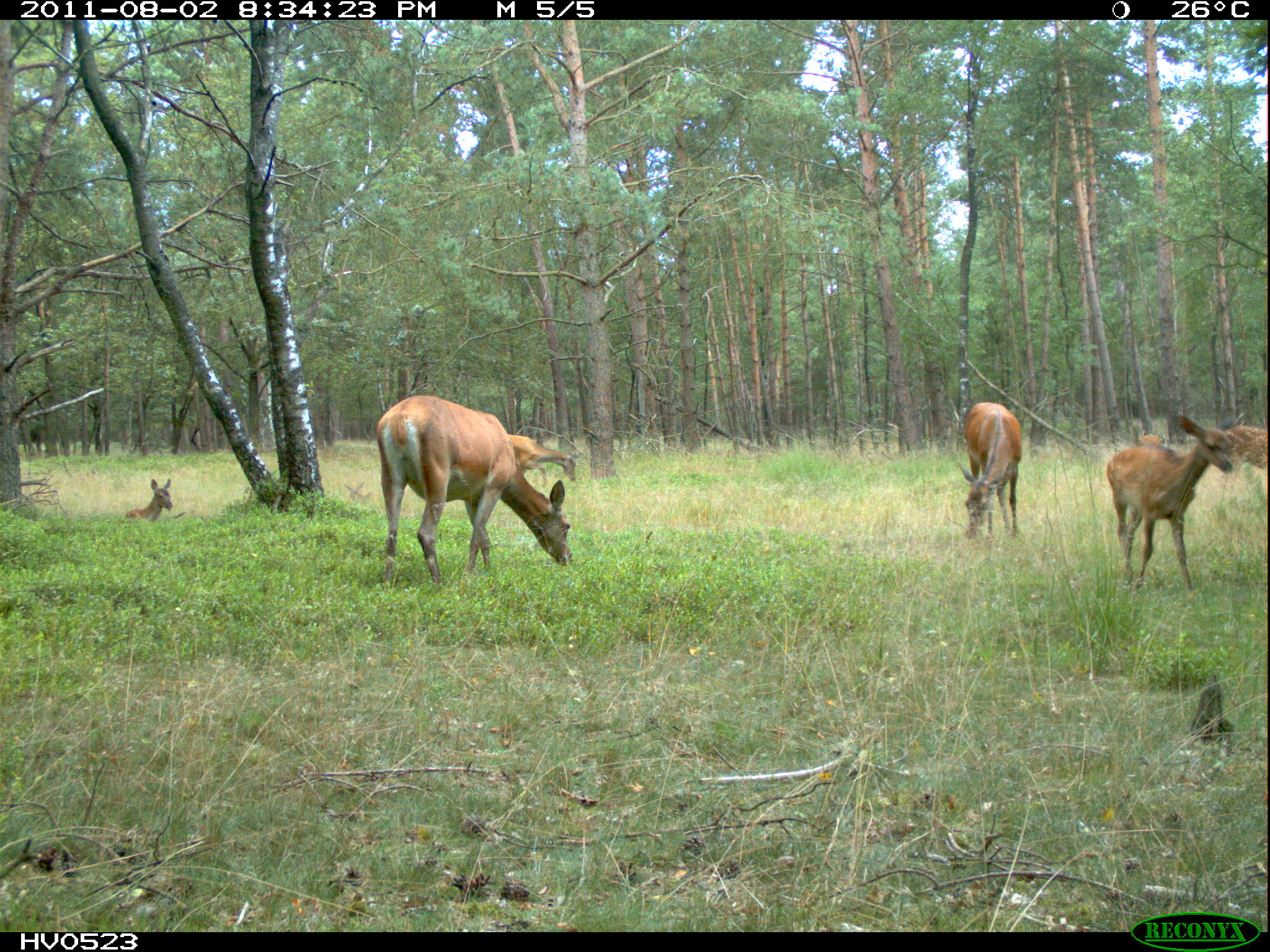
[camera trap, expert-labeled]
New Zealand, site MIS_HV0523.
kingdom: Animalia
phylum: Chordata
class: Mammalia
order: Artiodactyla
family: Cervidae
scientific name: Cervidae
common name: deer